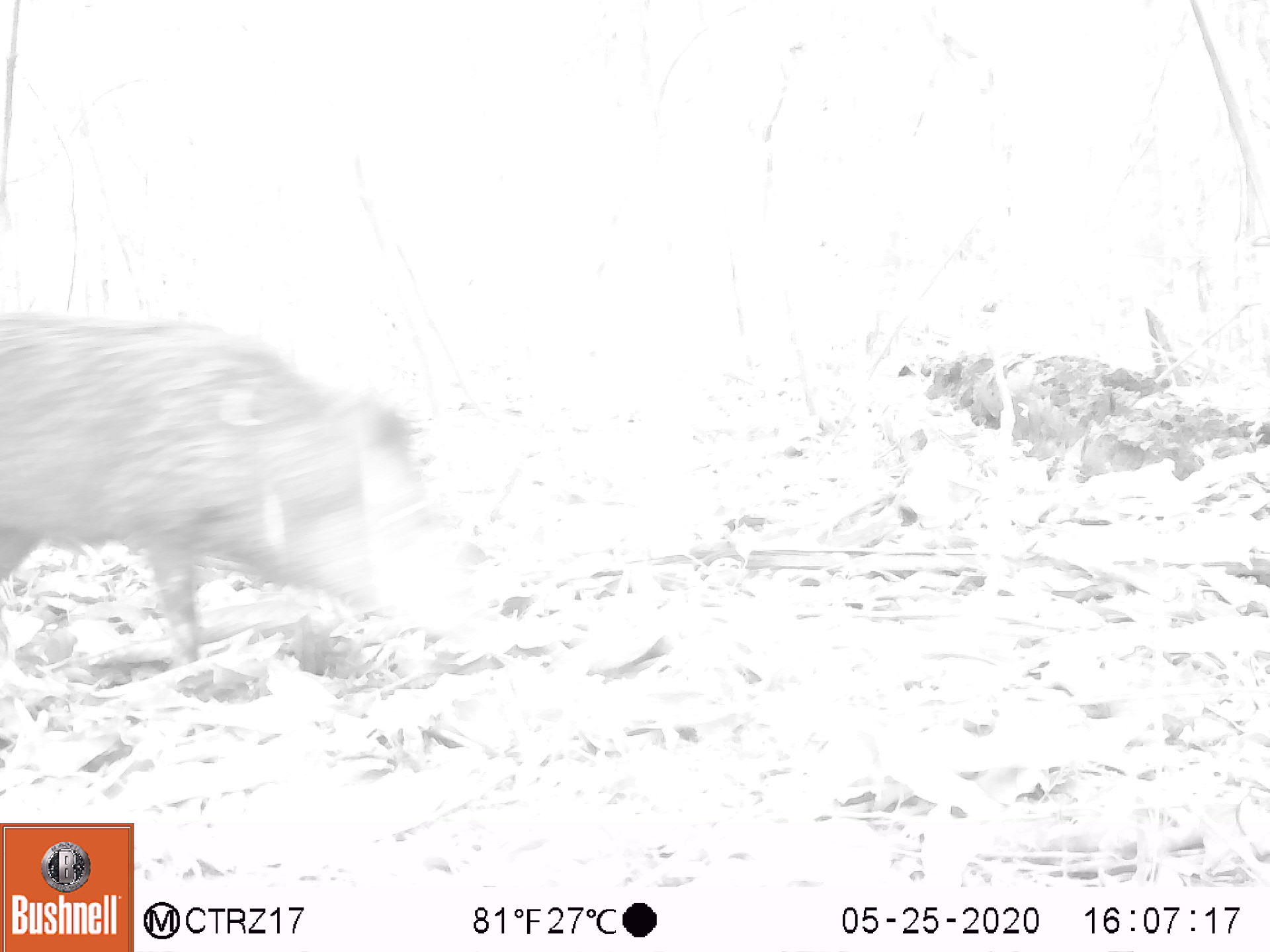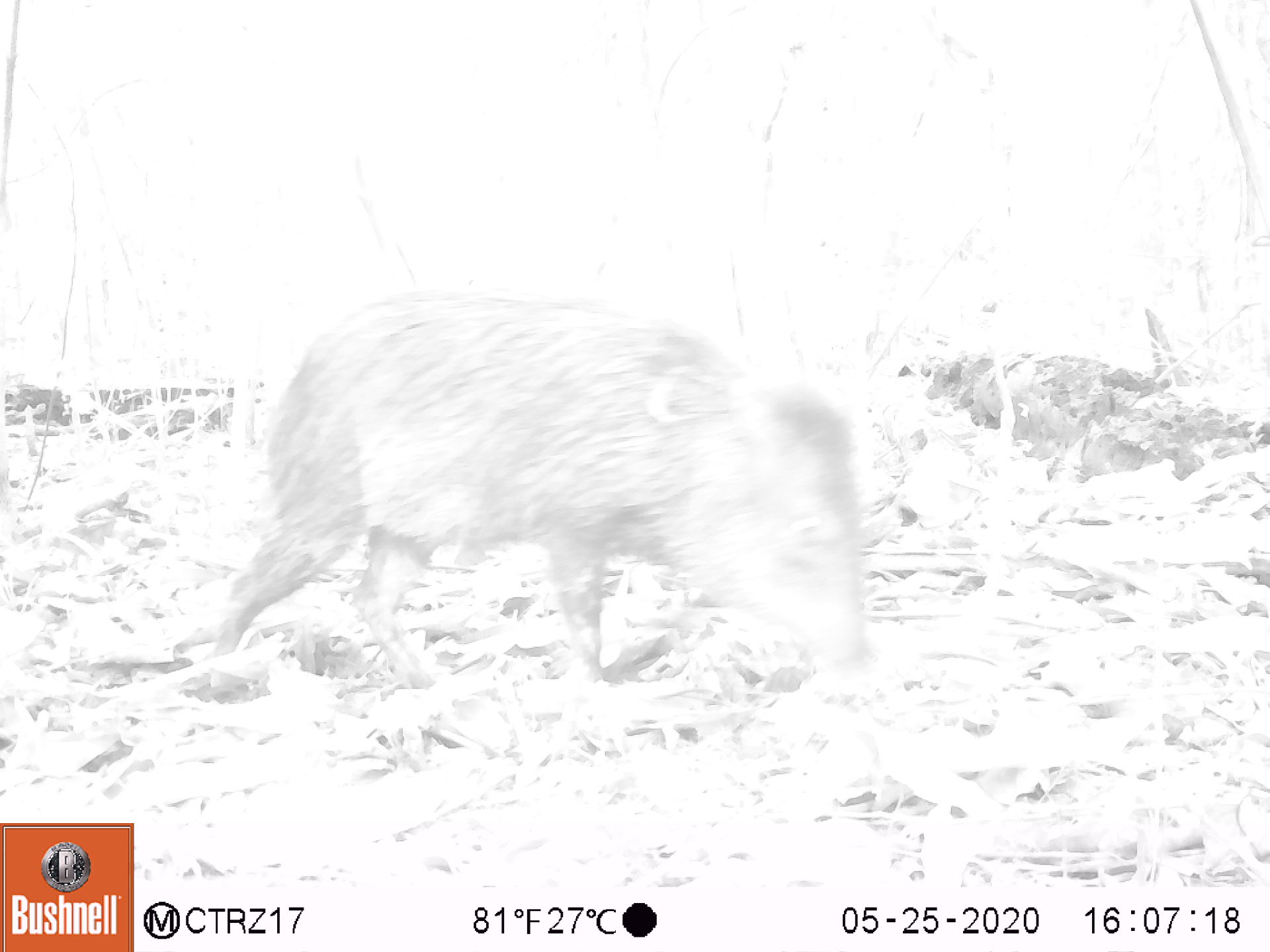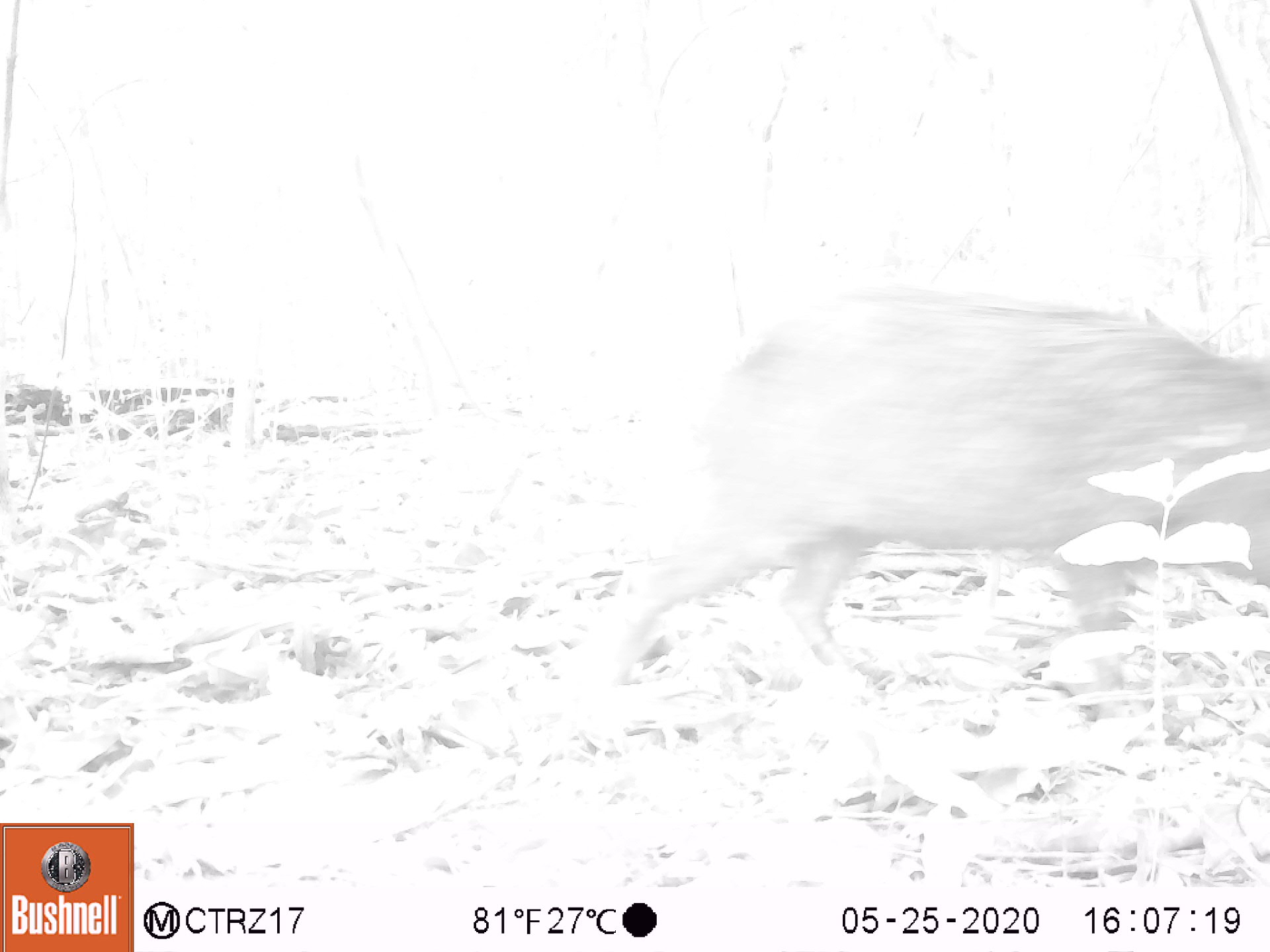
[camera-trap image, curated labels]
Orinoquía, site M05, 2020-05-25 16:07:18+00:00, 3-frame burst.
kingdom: Animalia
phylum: Chordata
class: Mammalia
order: Artiodactyla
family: Tayassuidae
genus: Pecari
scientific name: Pecari tajacu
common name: collared peccary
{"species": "collared peccary (Pecari tajacu)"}